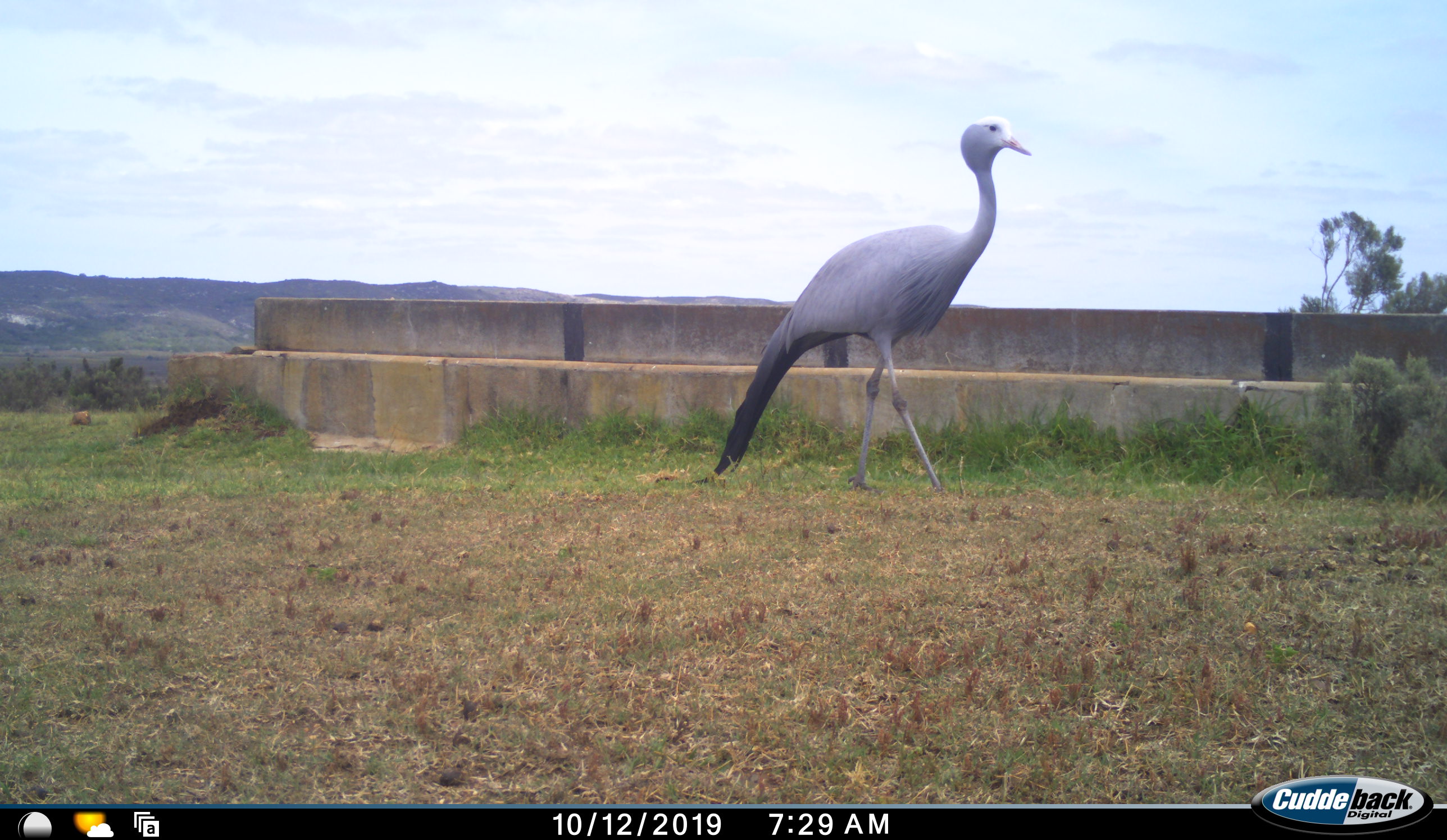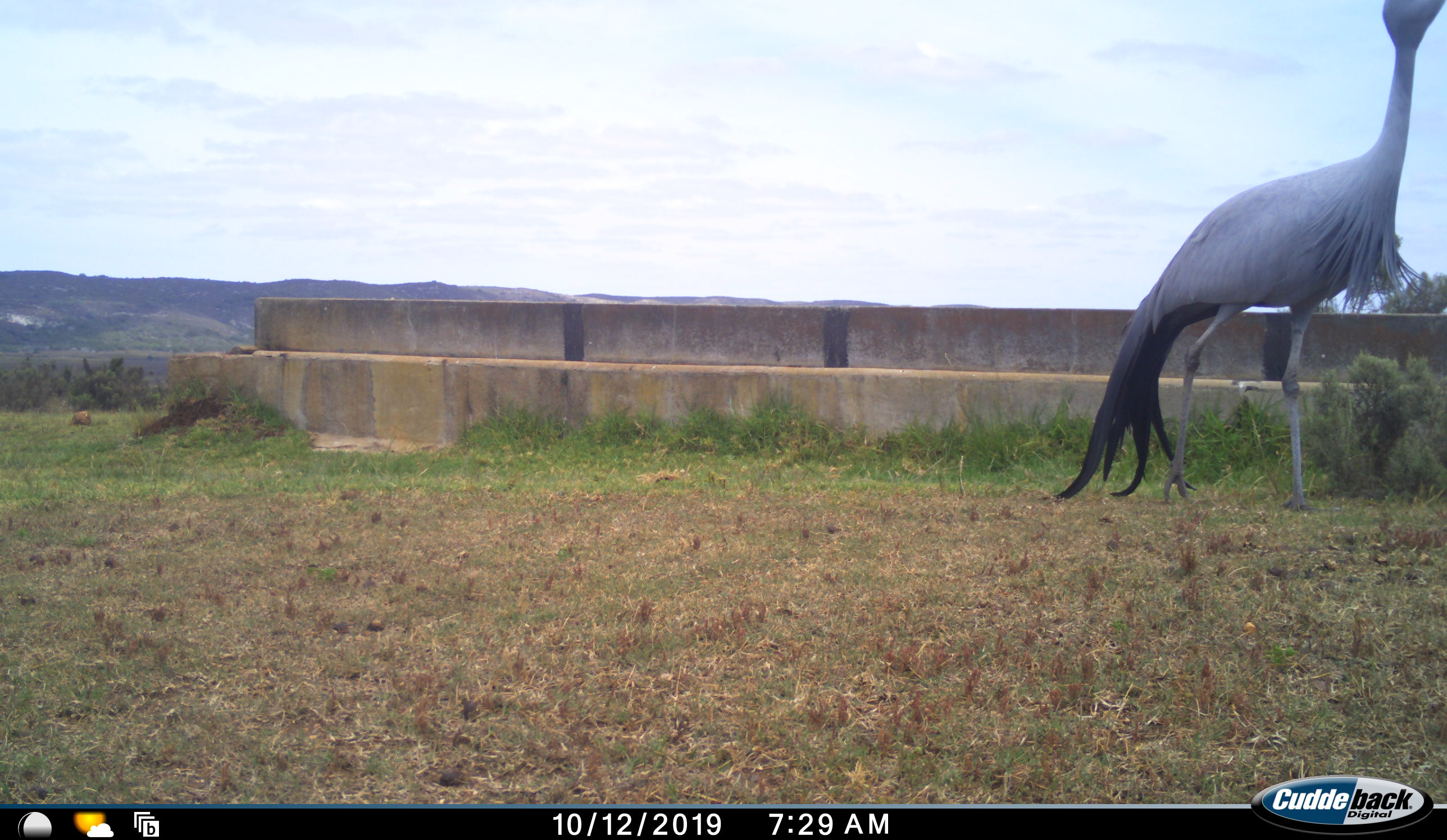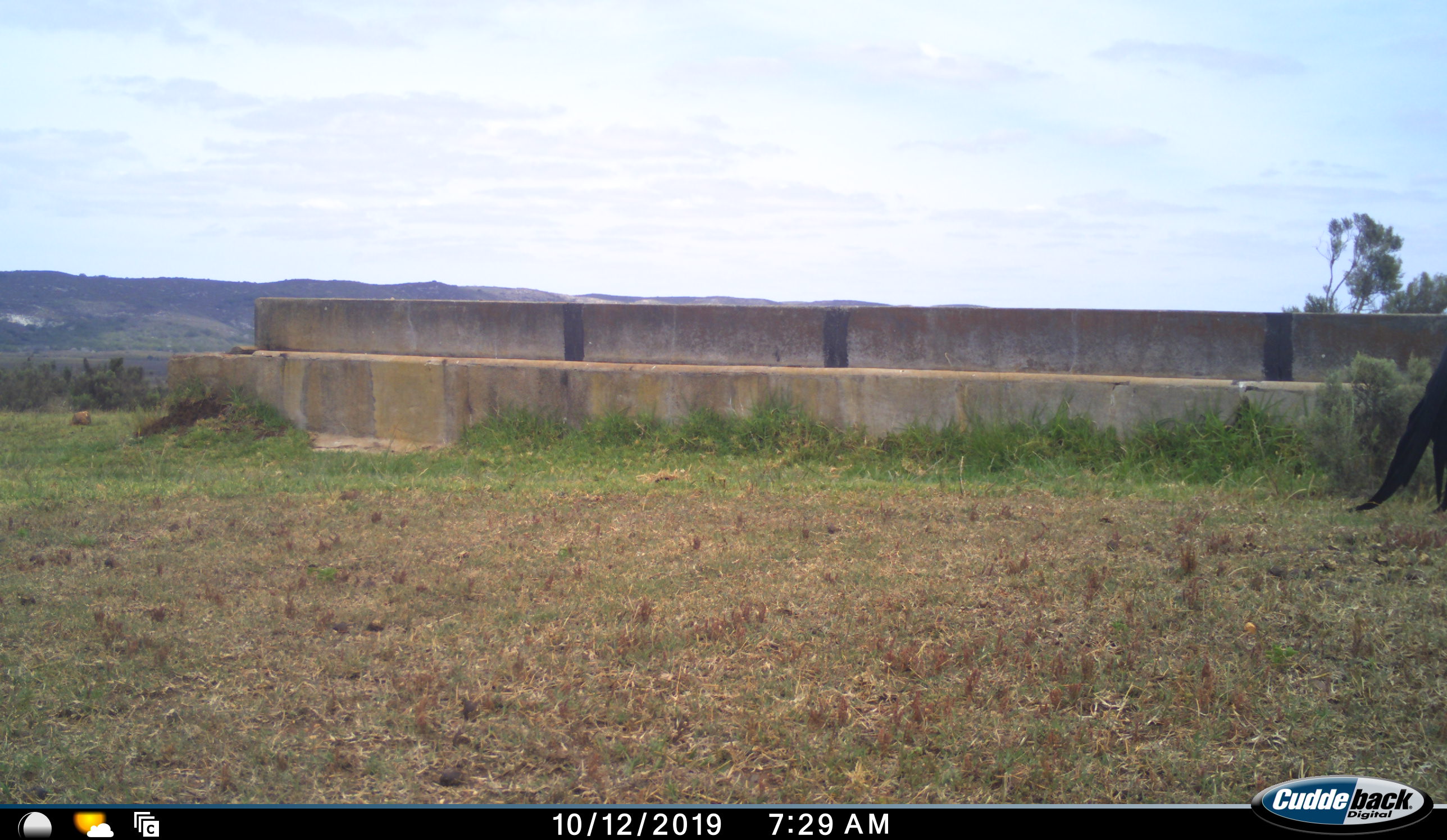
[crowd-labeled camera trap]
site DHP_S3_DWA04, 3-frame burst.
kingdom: Animalia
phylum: Chordata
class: Aves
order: Gruiformes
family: Gruidae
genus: Anthropoides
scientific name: Anthropoides paradiseus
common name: blue crane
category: craneblue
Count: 1.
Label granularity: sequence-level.